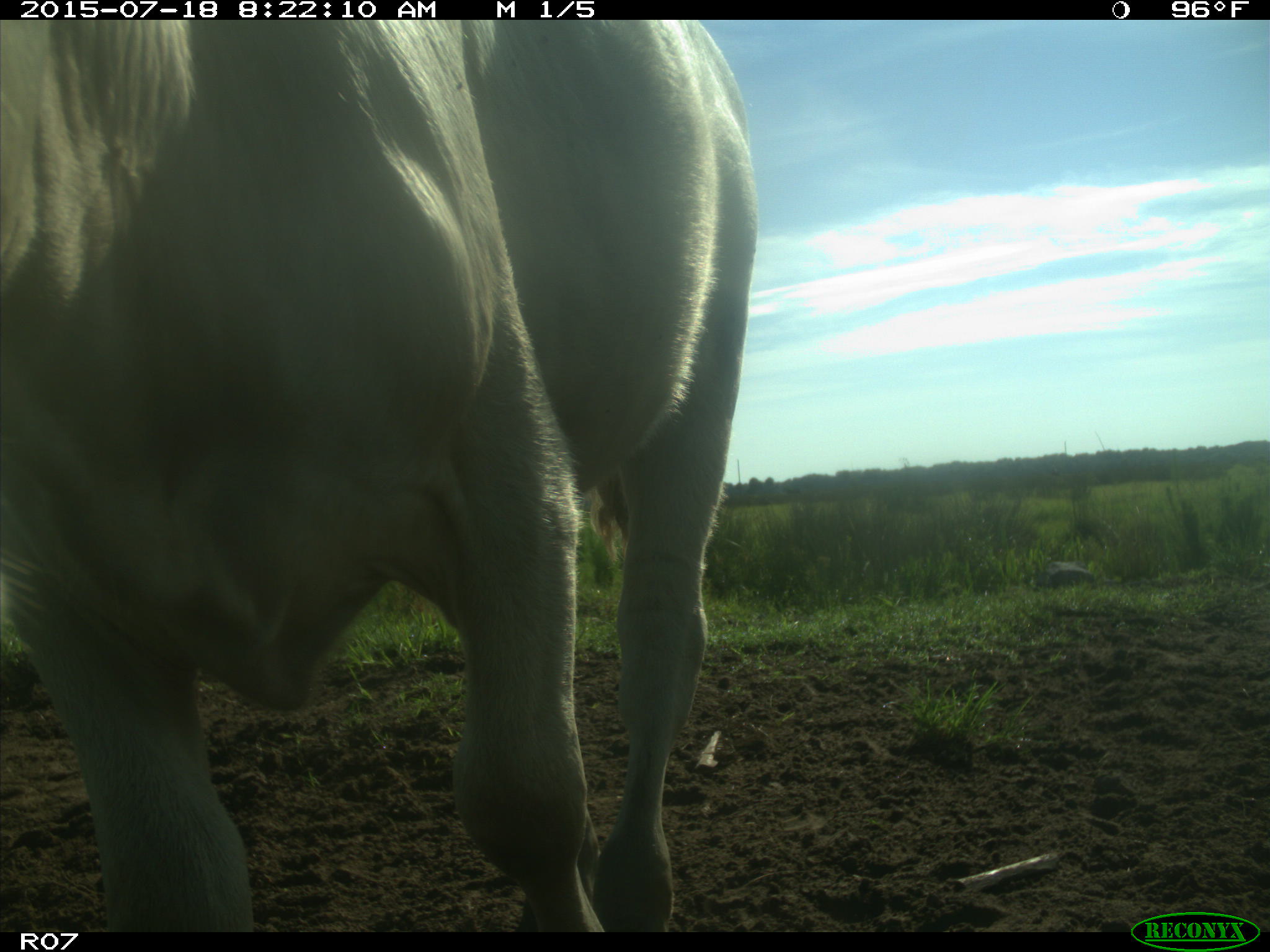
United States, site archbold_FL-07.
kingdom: Animalia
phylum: Chordata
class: Mammalia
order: Artiodactyla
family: Bovidae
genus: Bos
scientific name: Bos taurus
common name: domestic cow